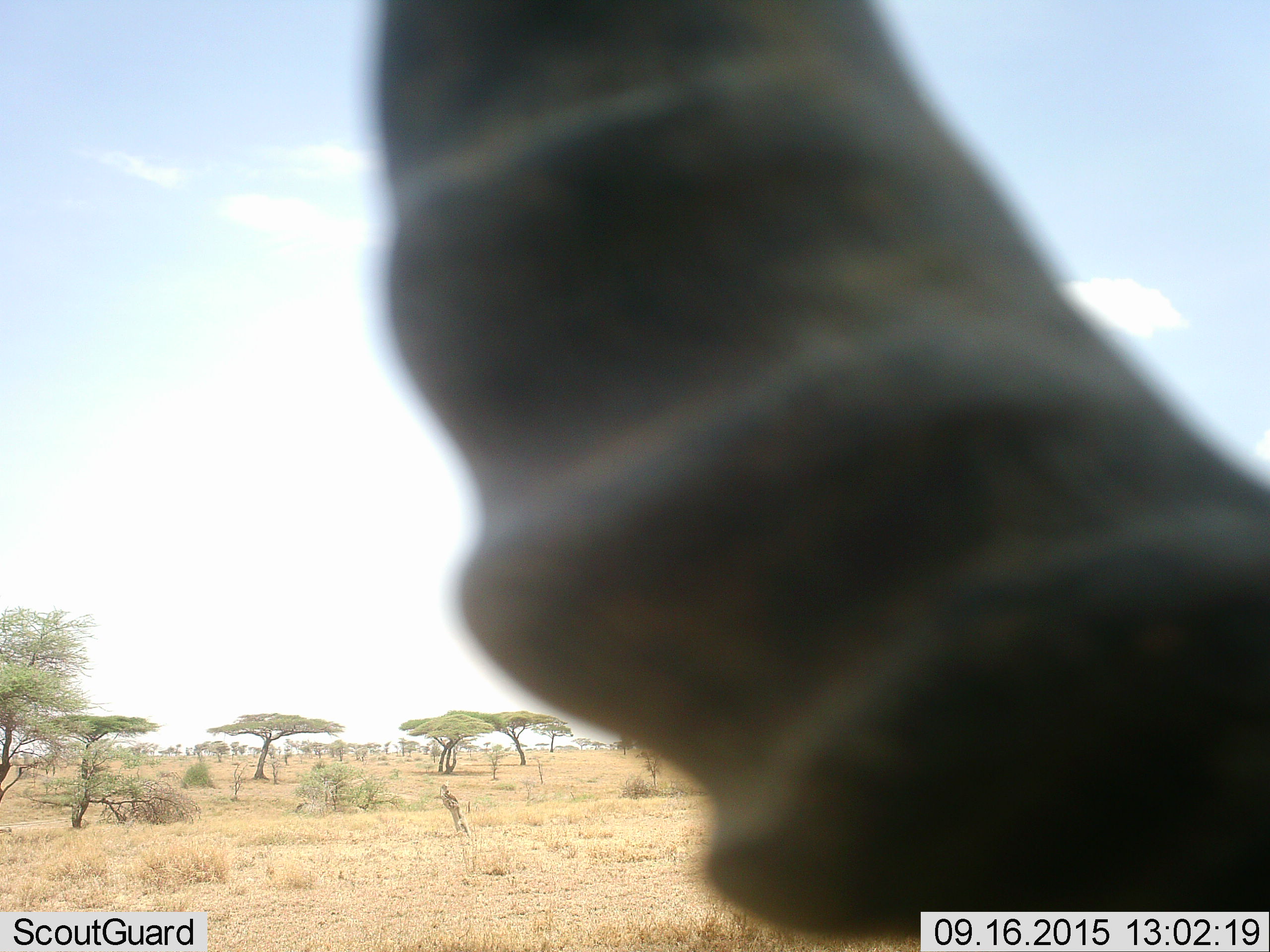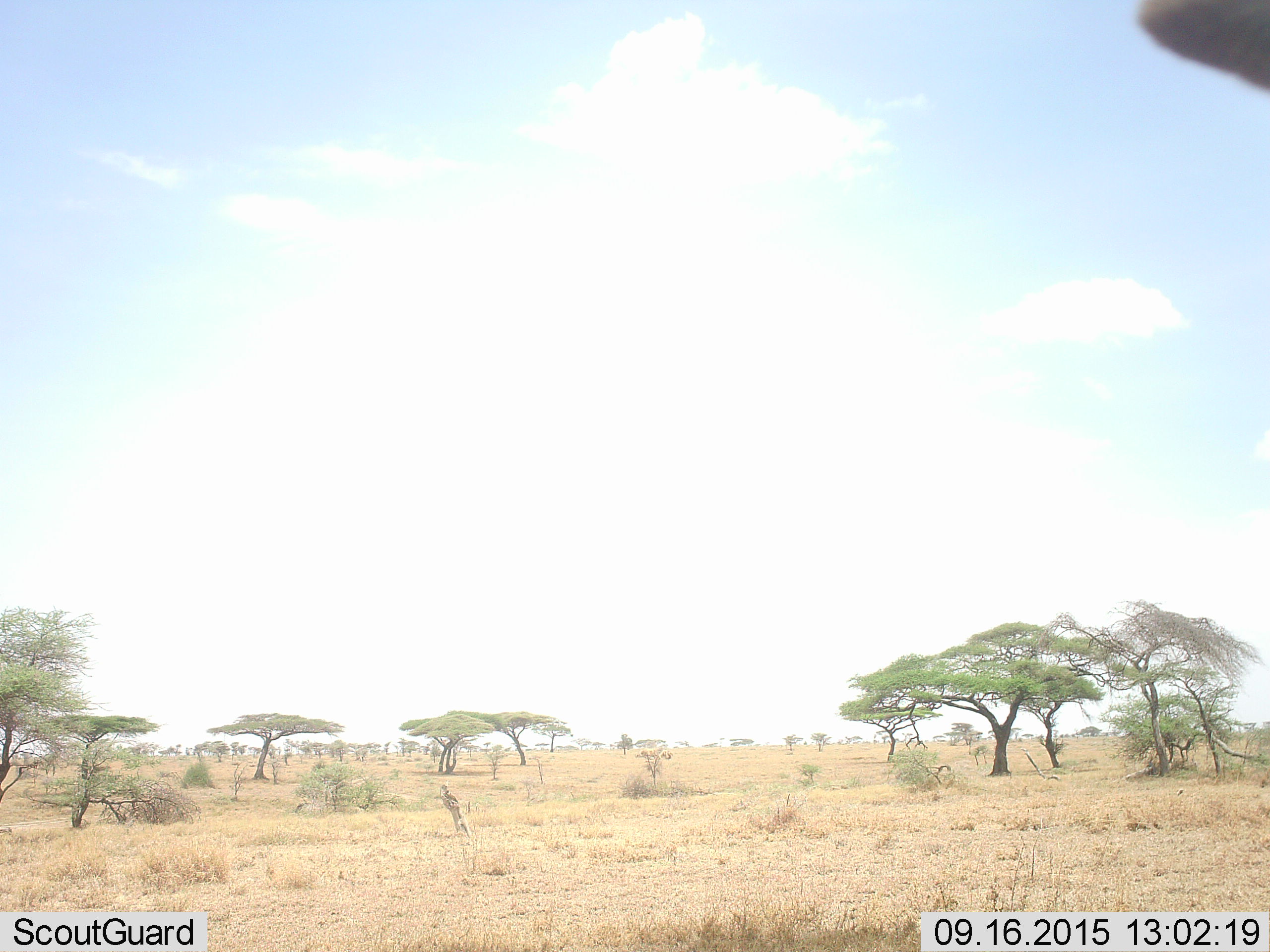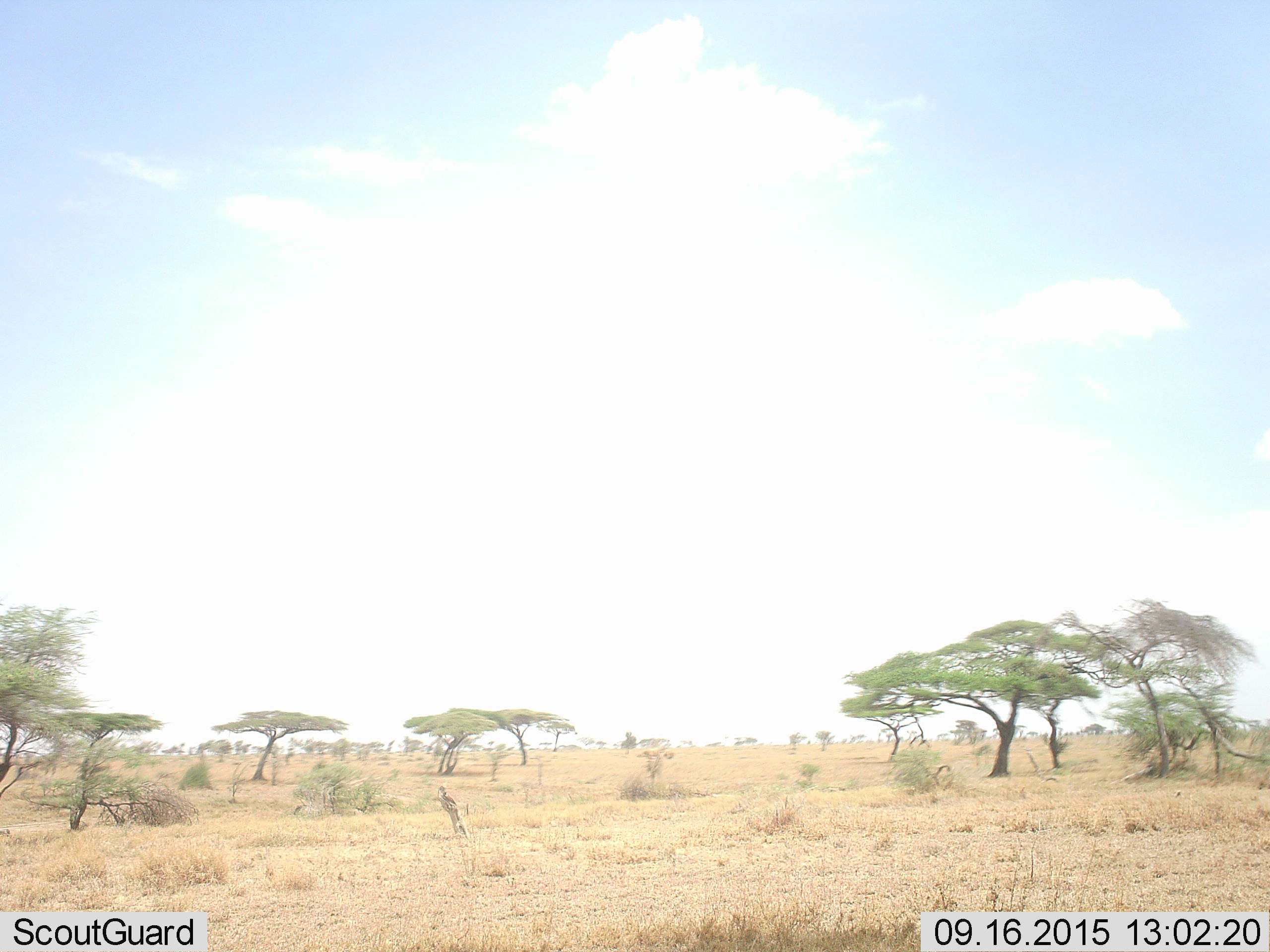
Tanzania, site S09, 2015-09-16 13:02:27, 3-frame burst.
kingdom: Animalia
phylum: Chordata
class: Mammalia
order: Artiodactyla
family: Bovidae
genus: Eudorcas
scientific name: Eudorcas thomsonii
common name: thomson's gazelle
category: gazellethomsons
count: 1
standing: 67%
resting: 0%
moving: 33%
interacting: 0%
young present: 0%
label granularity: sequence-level